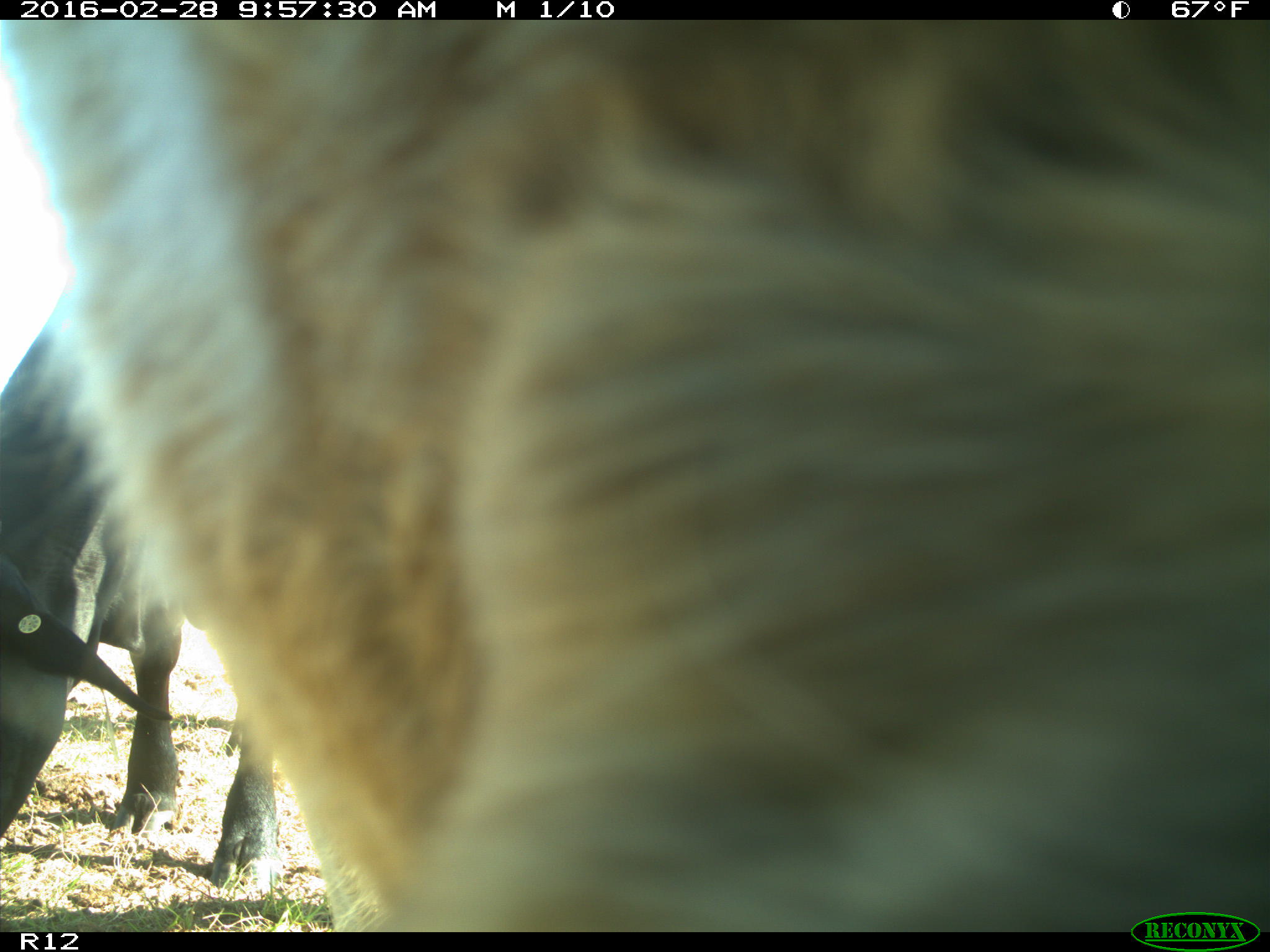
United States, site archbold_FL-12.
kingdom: Animalia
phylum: Chordata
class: Mammalia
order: Artiodactyla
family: Bovidae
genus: Bos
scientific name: Bos taurus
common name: domestic cow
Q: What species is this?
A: Bos taurus (domestic cow).